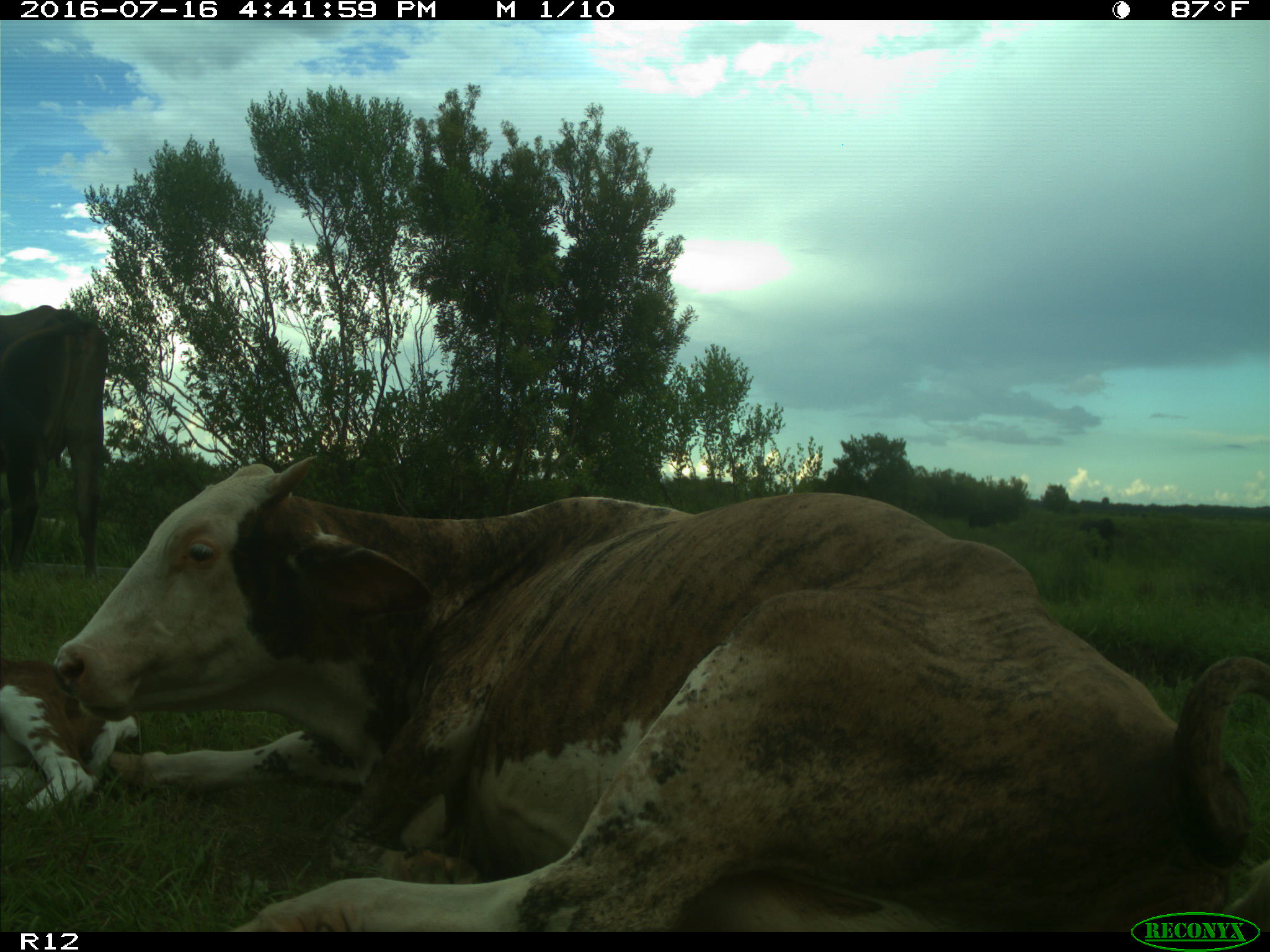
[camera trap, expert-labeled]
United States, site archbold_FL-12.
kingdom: Animalia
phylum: Chordata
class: Mammalia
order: Artiodactyla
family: Bovidae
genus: Bos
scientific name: Bos taurus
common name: domestic cow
Bos taurus (domestic cow).